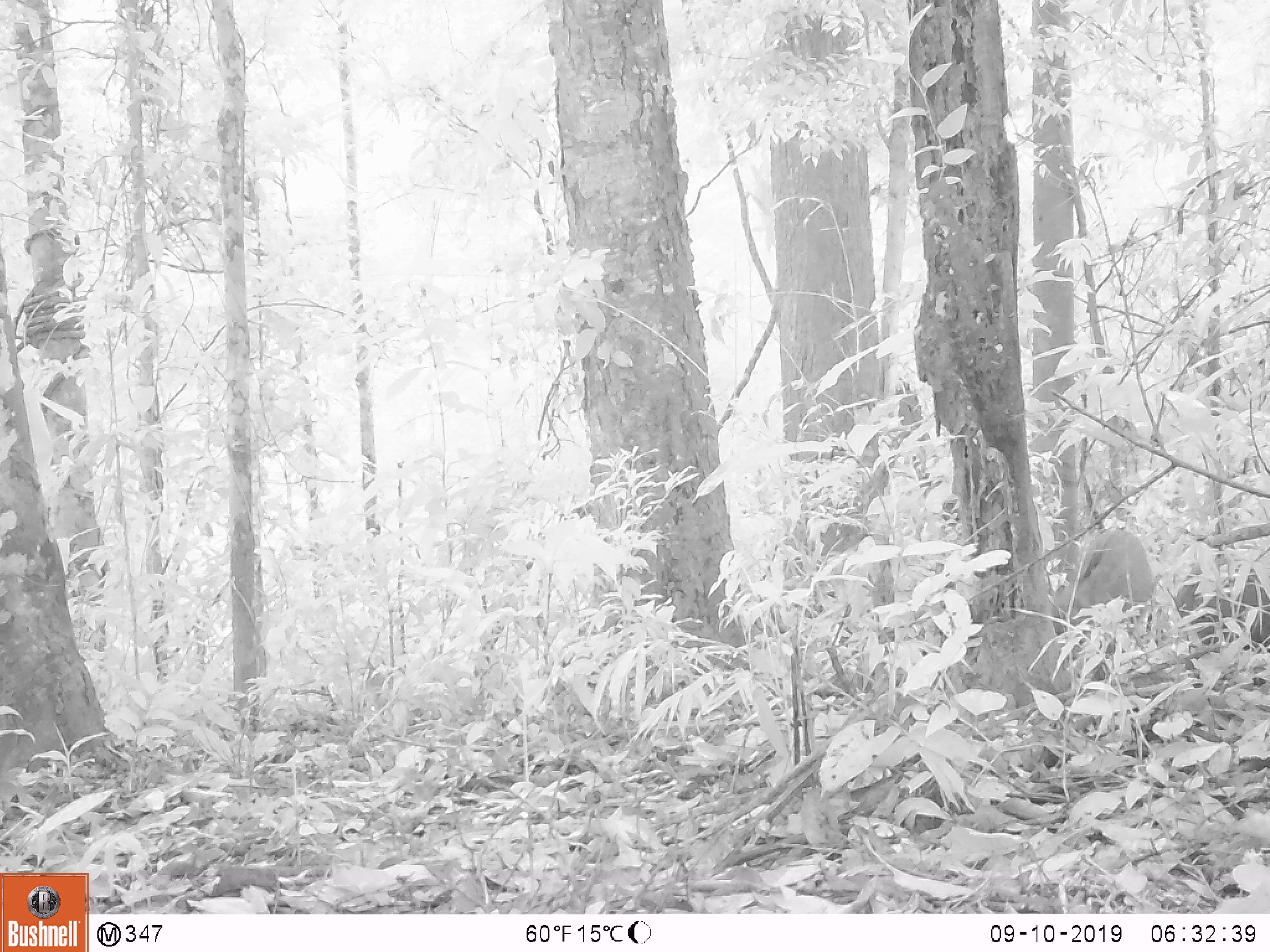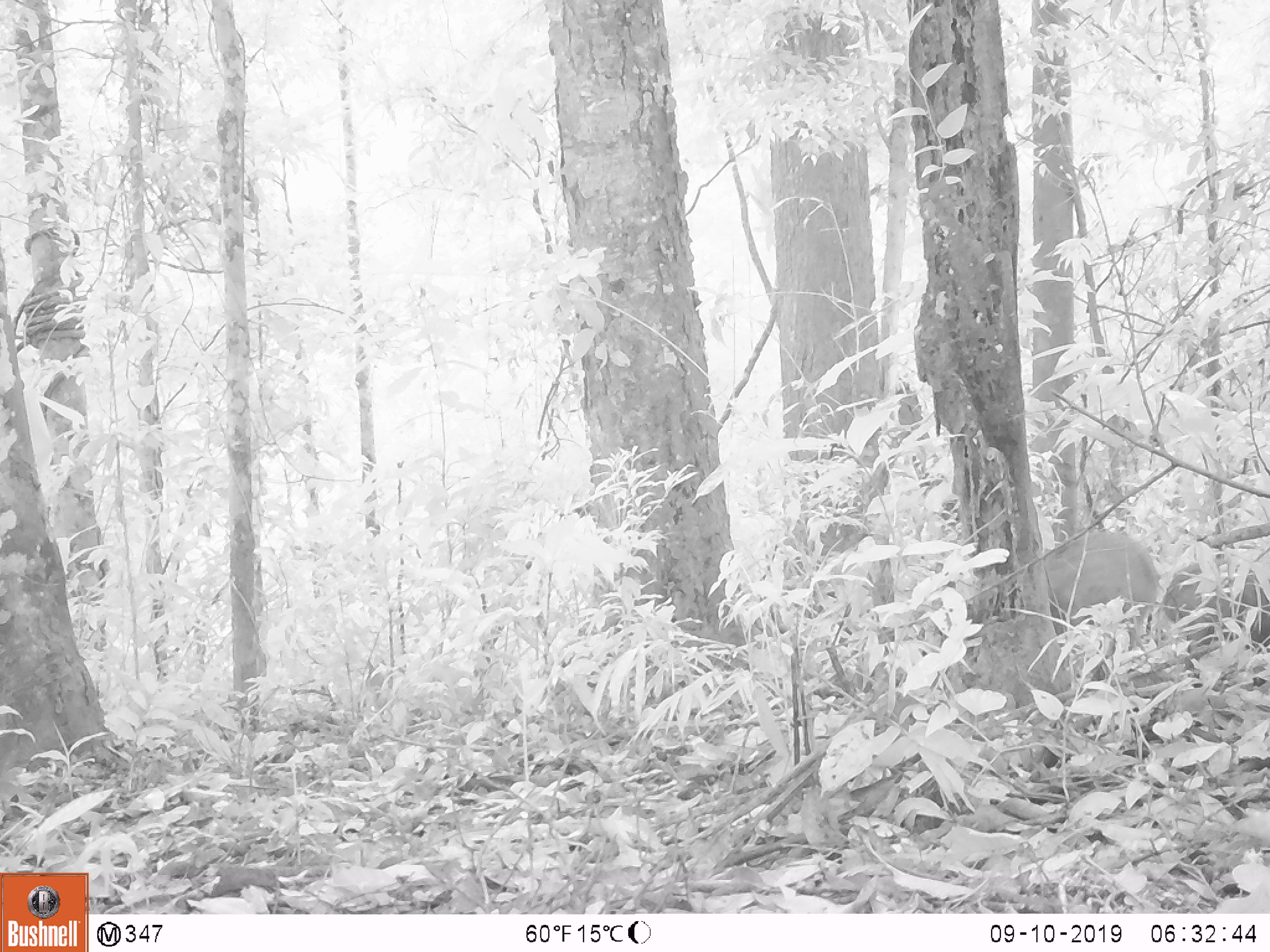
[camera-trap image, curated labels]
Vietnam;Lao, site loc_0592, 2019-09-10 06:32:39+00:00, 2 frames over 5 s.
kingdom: Animalia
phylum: Chordata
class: Mammalia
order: Artiodactyla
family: Suidae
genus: Sus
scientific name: Sus scrofa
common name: eurasian wild pig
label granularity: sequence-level